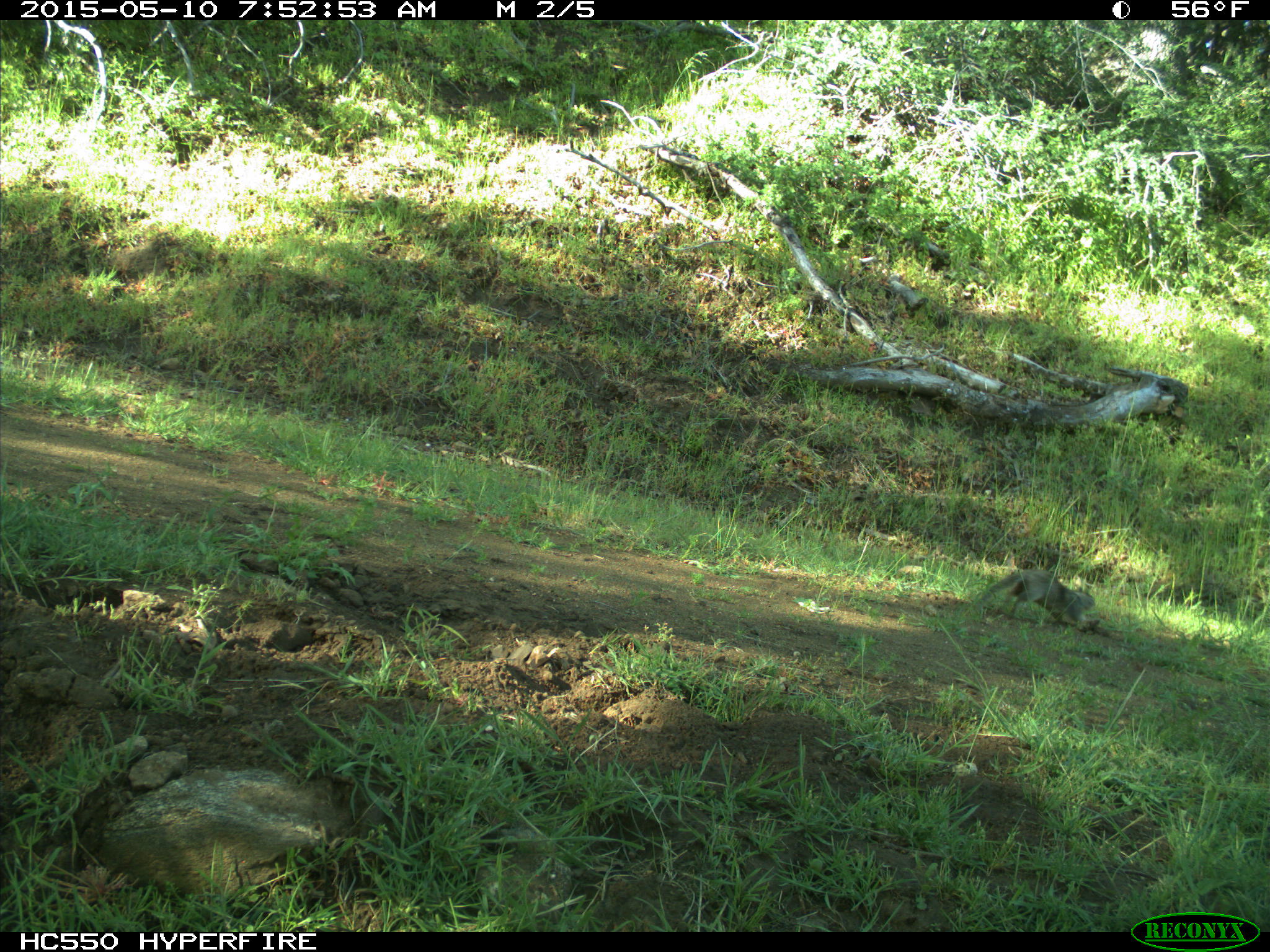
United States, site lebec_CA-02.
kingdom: Animalia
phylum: Chordata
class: Mammalia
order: Rodentia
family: Sciuridae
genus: Otospermophilus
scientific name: Otospermophilus beecheyi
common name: california ground squirrel